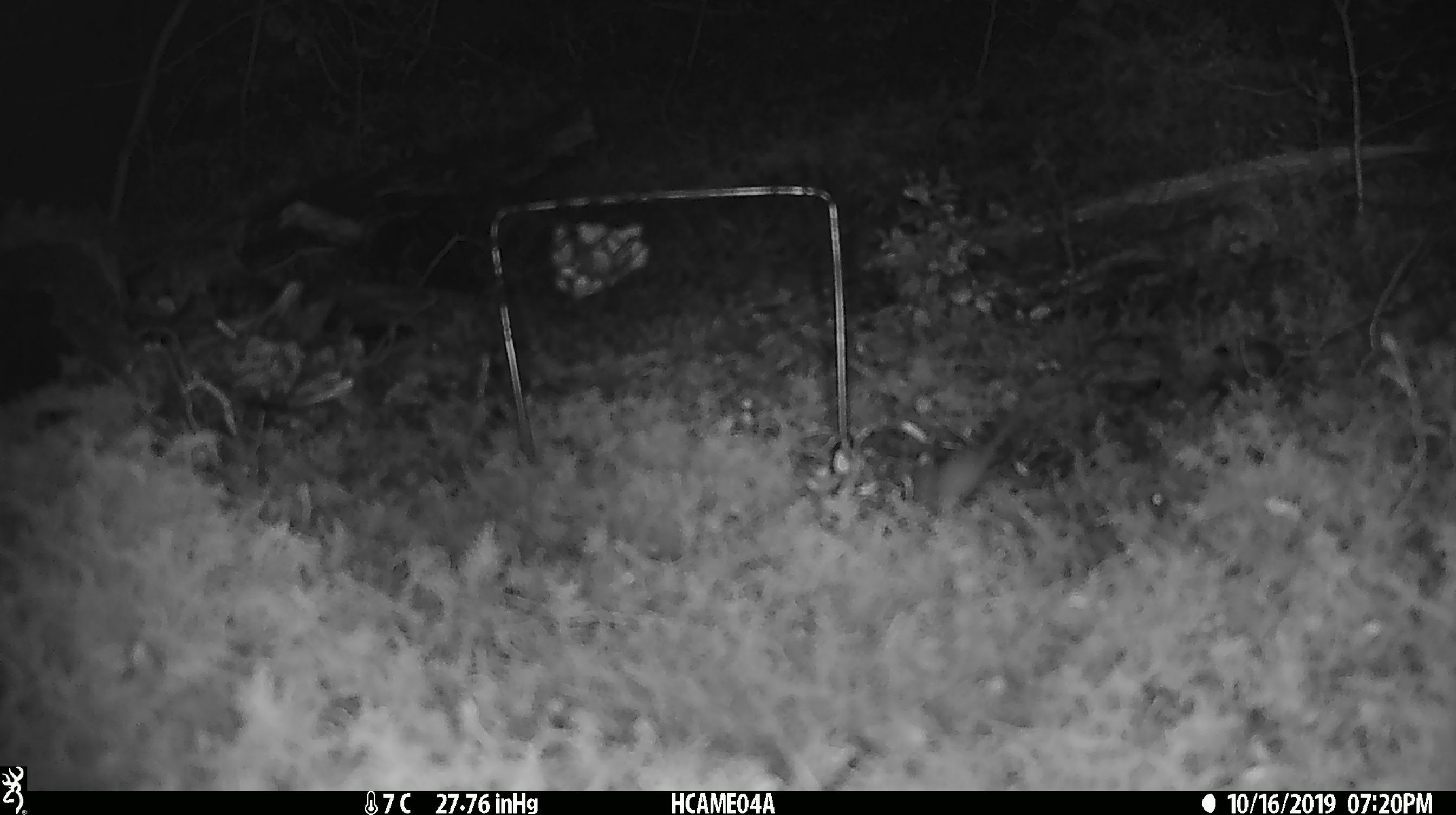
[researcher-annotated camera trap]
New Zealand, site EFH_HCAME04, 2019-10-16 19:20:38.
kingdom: Animalia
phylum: Chordata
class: Mammalia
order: Rodentia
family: Muridae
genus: Mus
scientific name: Mus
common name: mouse